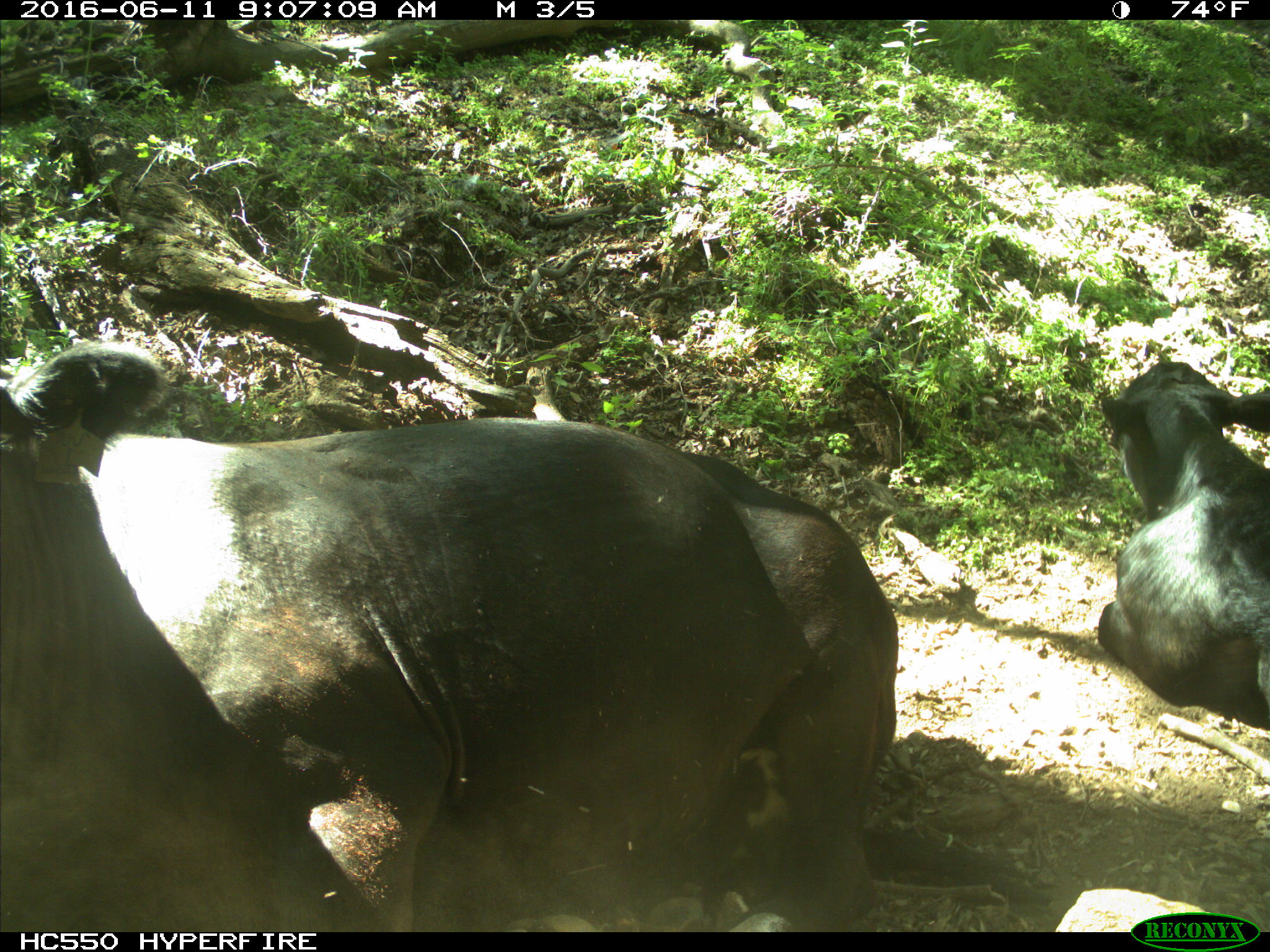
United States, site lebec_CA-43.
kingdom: Animalia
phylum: Chordata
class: Mammalia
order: Artiodactyla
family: Bovidae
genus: Bos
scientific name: Bos taurus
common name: domestic cow